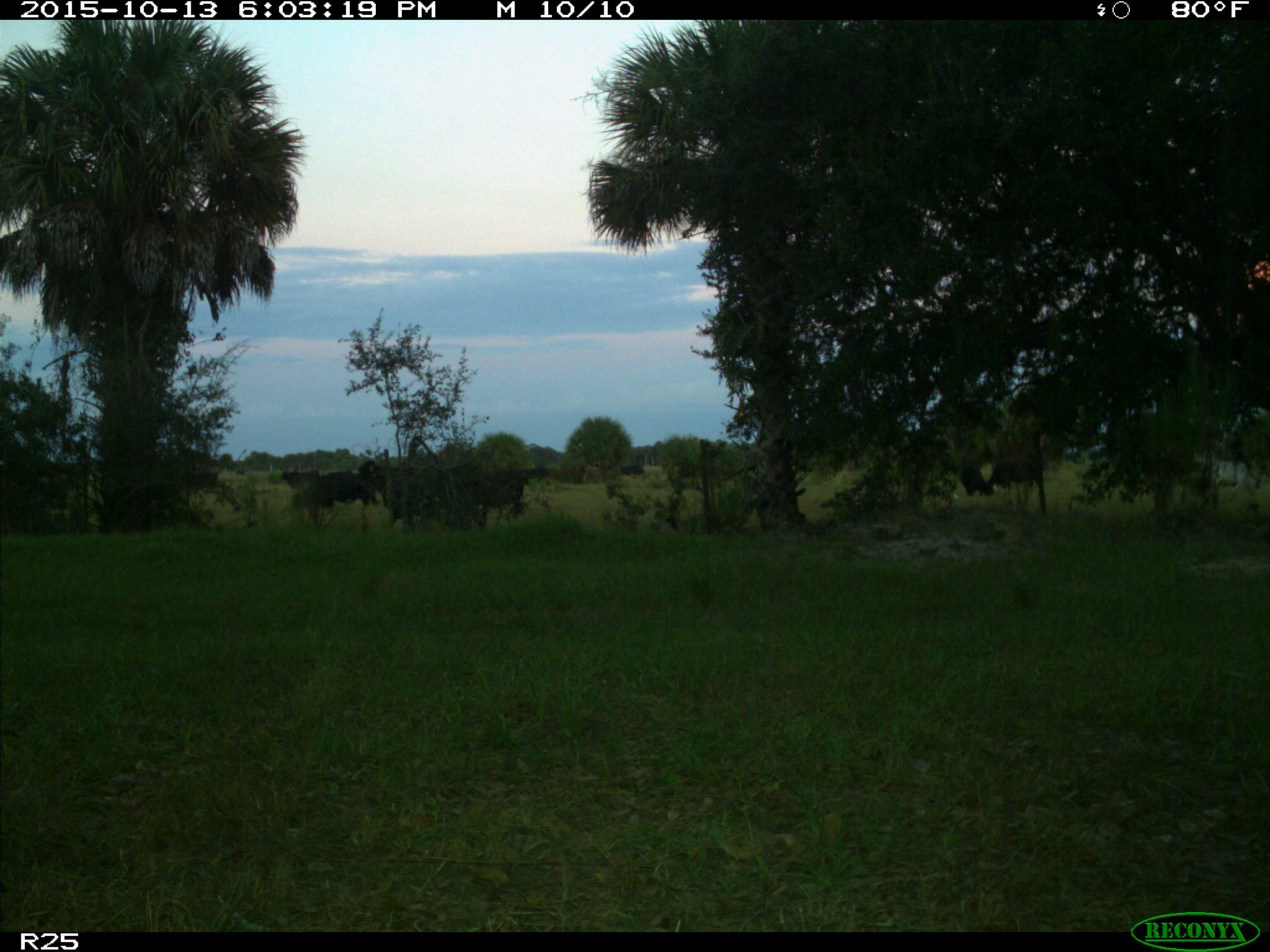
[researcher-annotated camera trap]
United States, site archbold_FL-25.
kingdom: Animalia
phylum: Chordata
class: Mammalia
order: Artiodactyla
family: Bovidae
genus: Bos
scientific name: Bos taurus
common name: domestic cow